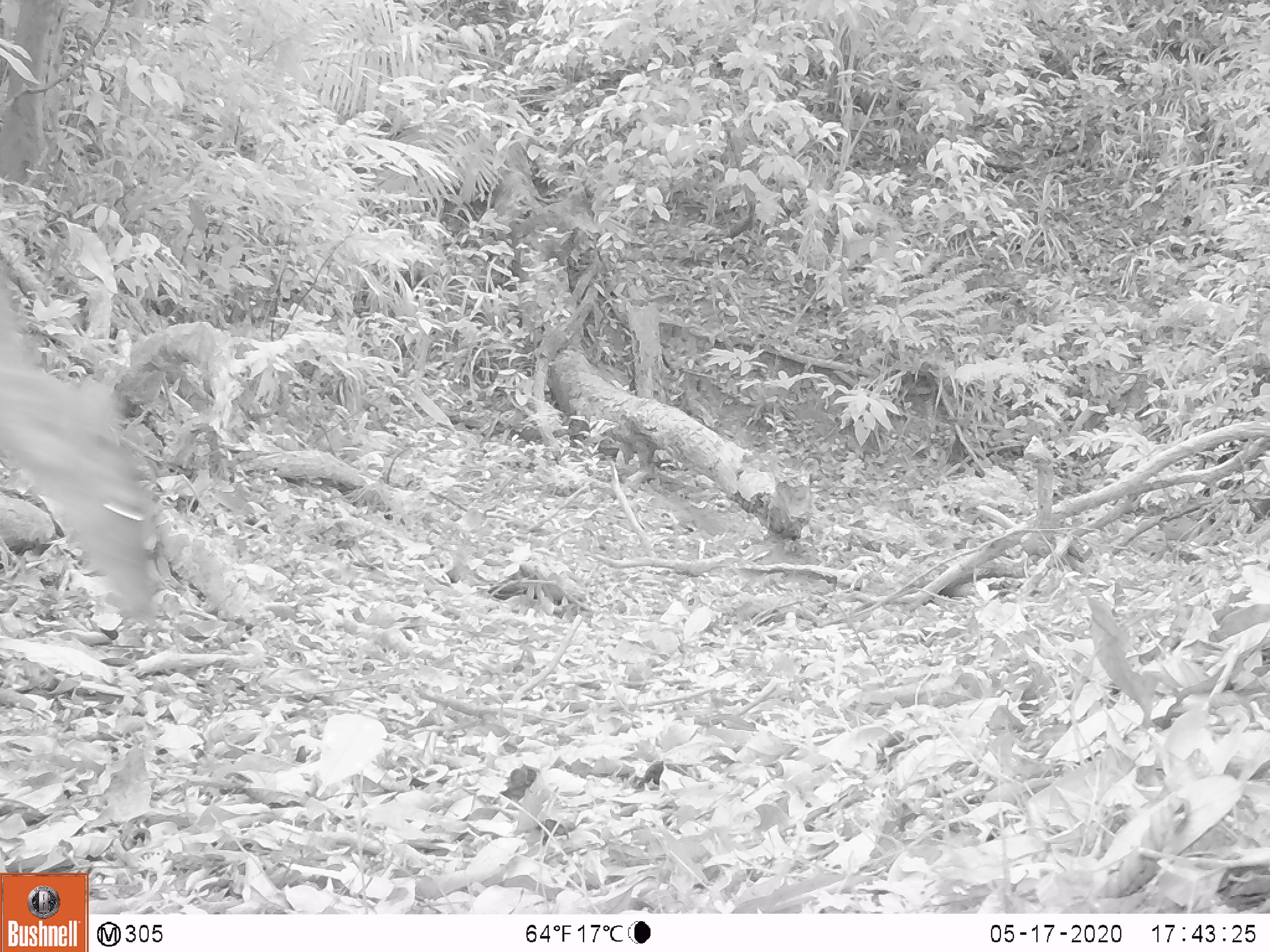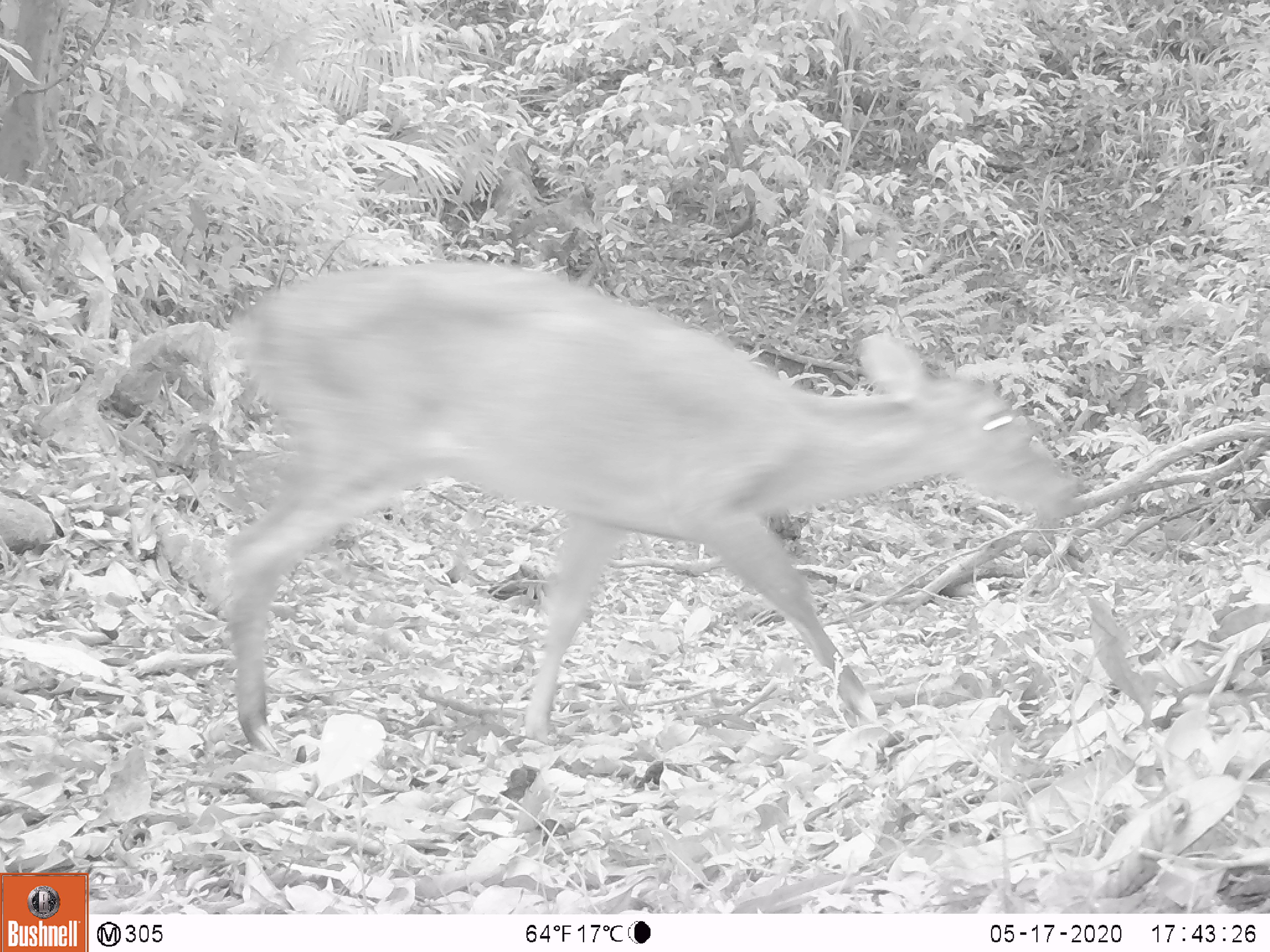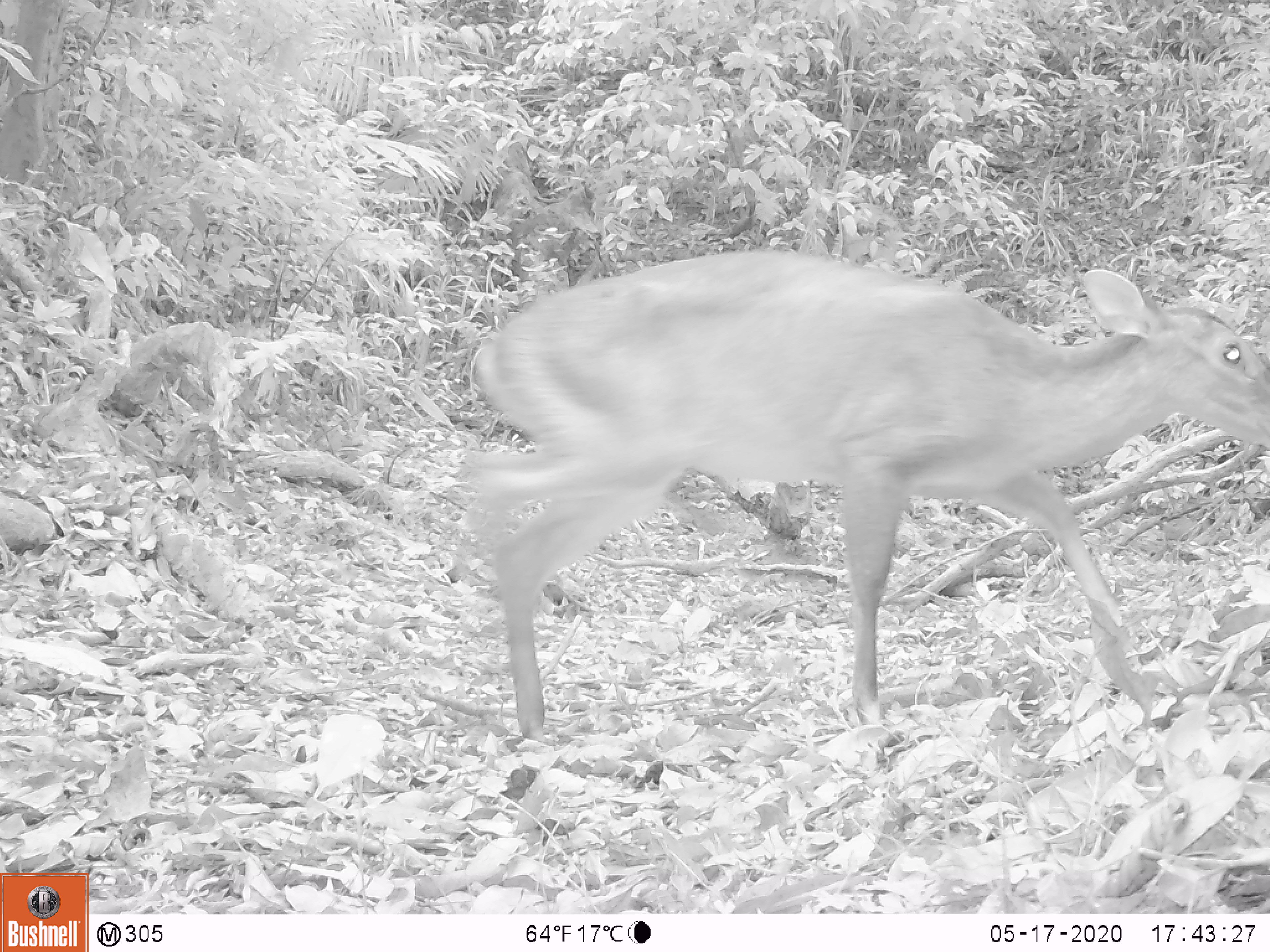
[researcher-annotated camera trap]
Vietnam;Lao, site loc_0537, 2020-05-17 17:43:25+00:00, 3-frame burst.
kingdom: Animalia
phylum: Chordata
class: Mammalia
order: Artiodactyla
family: Cervidae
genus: Muntiacus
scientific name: Muntiacus vuquangensis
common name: large-antlered muntjac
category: large antlered muntjac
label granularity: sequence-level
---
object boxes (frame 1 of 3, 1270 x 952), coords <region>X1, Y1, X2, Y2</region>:
large antlered muntjac: <region>0, 268, 153, 621</region>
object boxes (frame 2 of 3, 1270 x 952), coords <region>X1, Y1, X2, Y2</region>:
large antlered muntjac: <region>226, 263, 1082, 758</region>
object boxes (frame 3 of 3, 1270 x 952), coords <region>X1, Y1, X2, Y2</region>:
large antlered muntjac: <region>464, 246, 1270, 743</region>